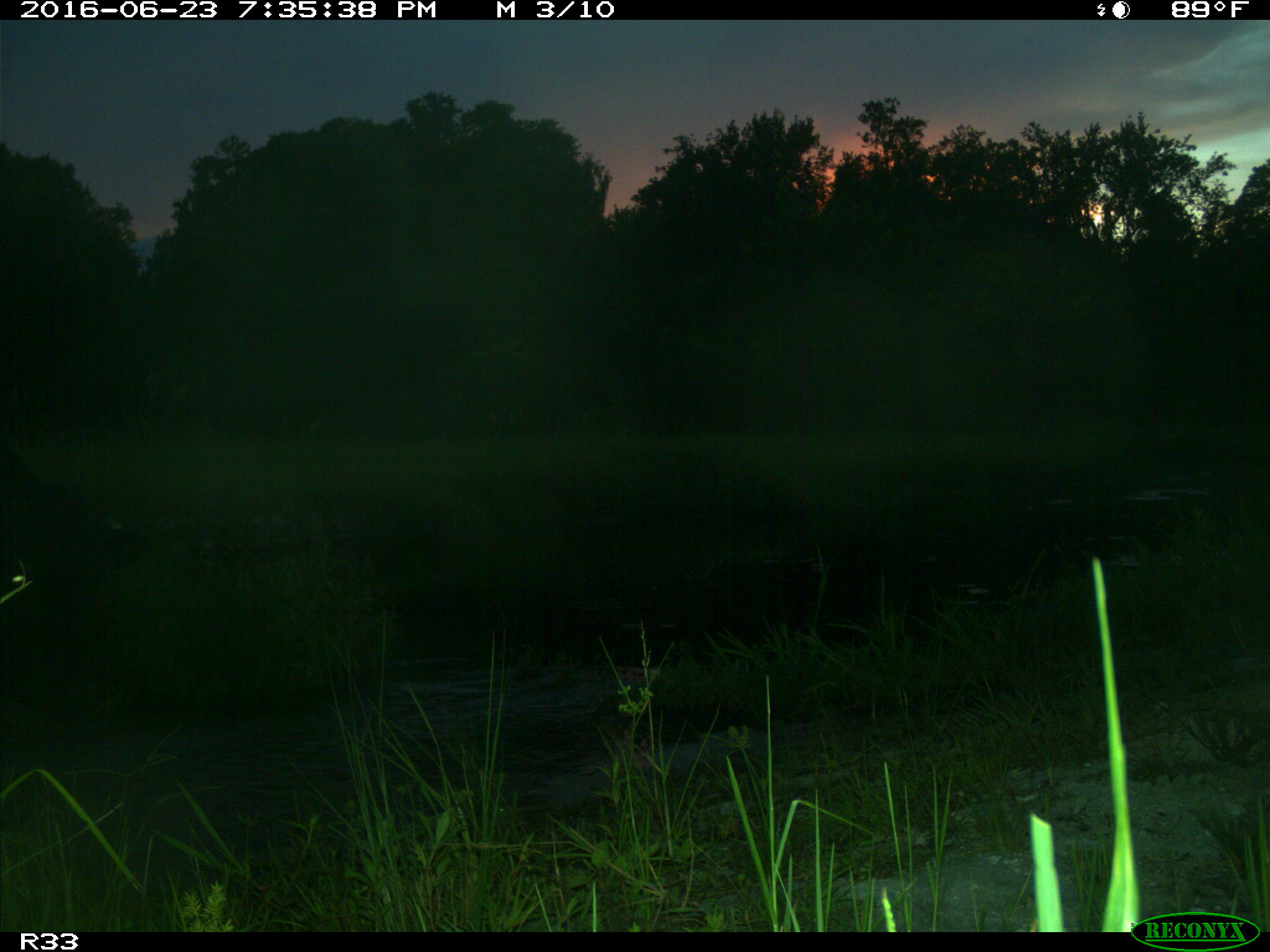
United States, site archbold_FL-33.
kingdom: Animalia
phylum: Chordata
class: Mammalia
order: Artiodactyla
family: Bovidae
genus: Bos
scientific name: Bos taurus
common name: domestic cow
Bos taurus (domestic cow).